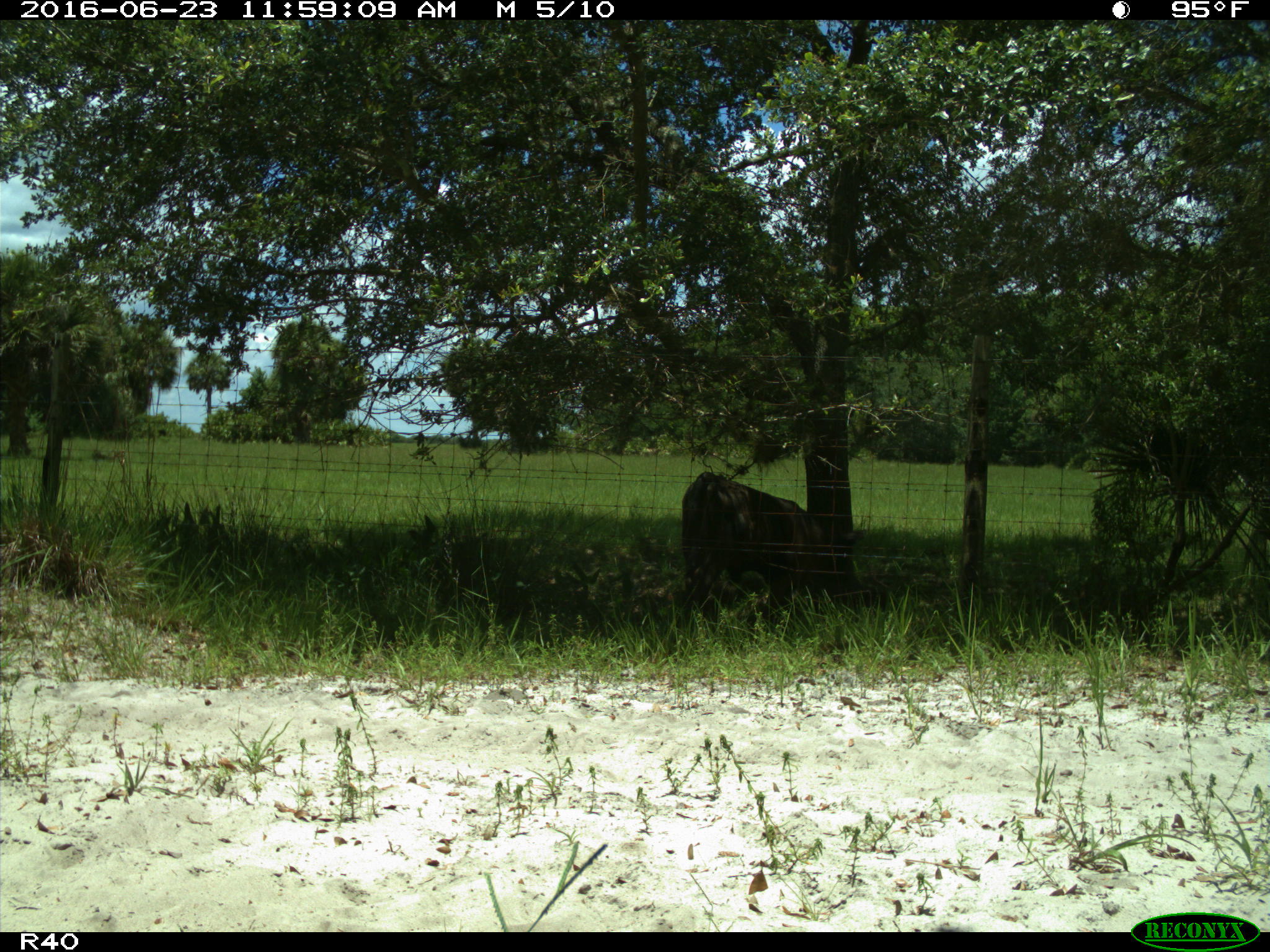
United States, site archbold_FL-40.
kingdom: Animalia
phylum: Chordata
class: Mammalia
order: Artiodactyla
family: Bovidae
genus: Bos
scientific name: Bos taurus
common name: domestic cow